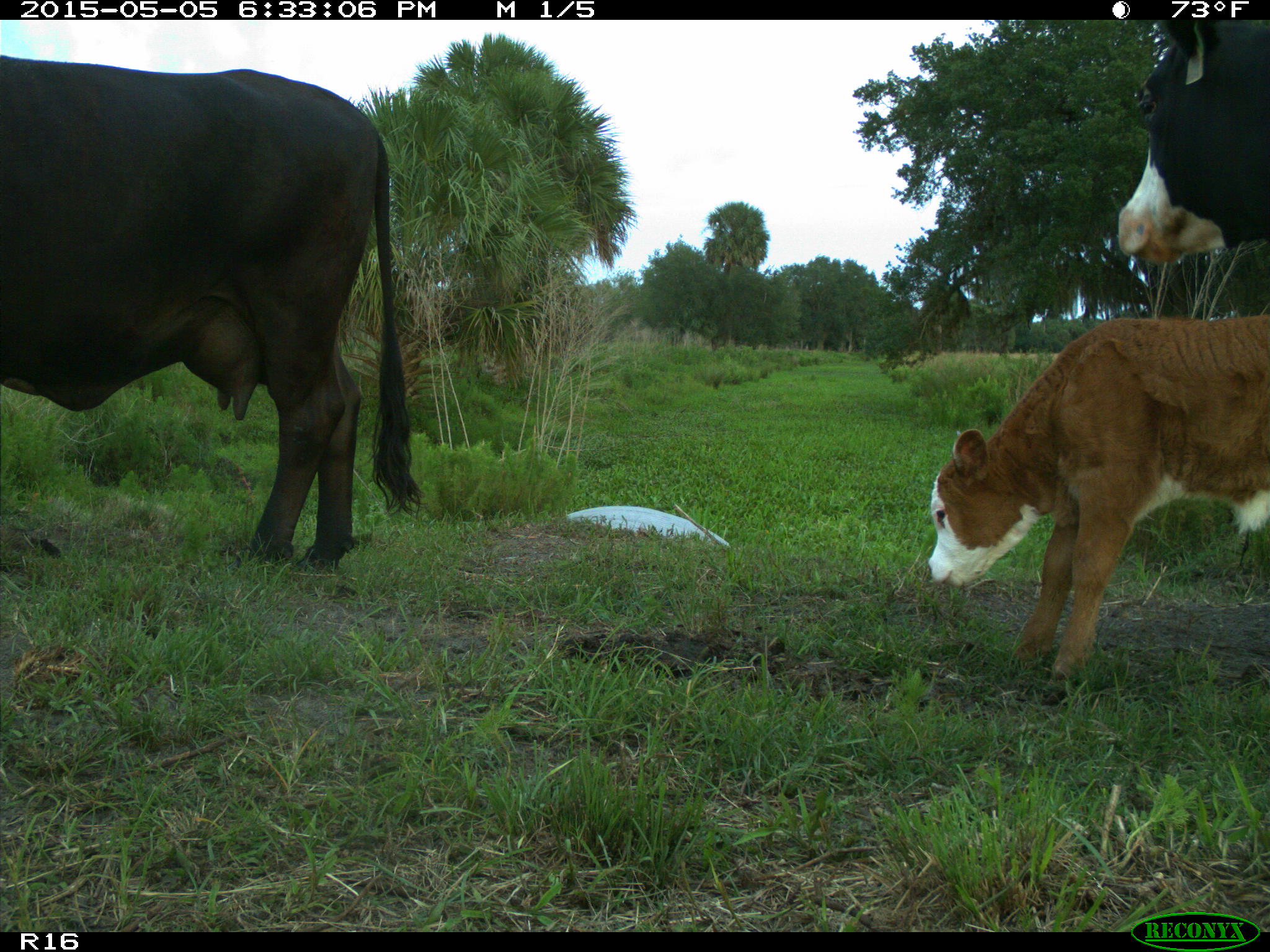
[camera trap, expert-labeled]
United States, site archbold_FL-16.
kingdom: Animalia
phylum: Chordata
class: Mammalia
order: Artiodactyla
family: Bovidae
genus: Bos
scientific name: Bos taurus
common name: domestic cow